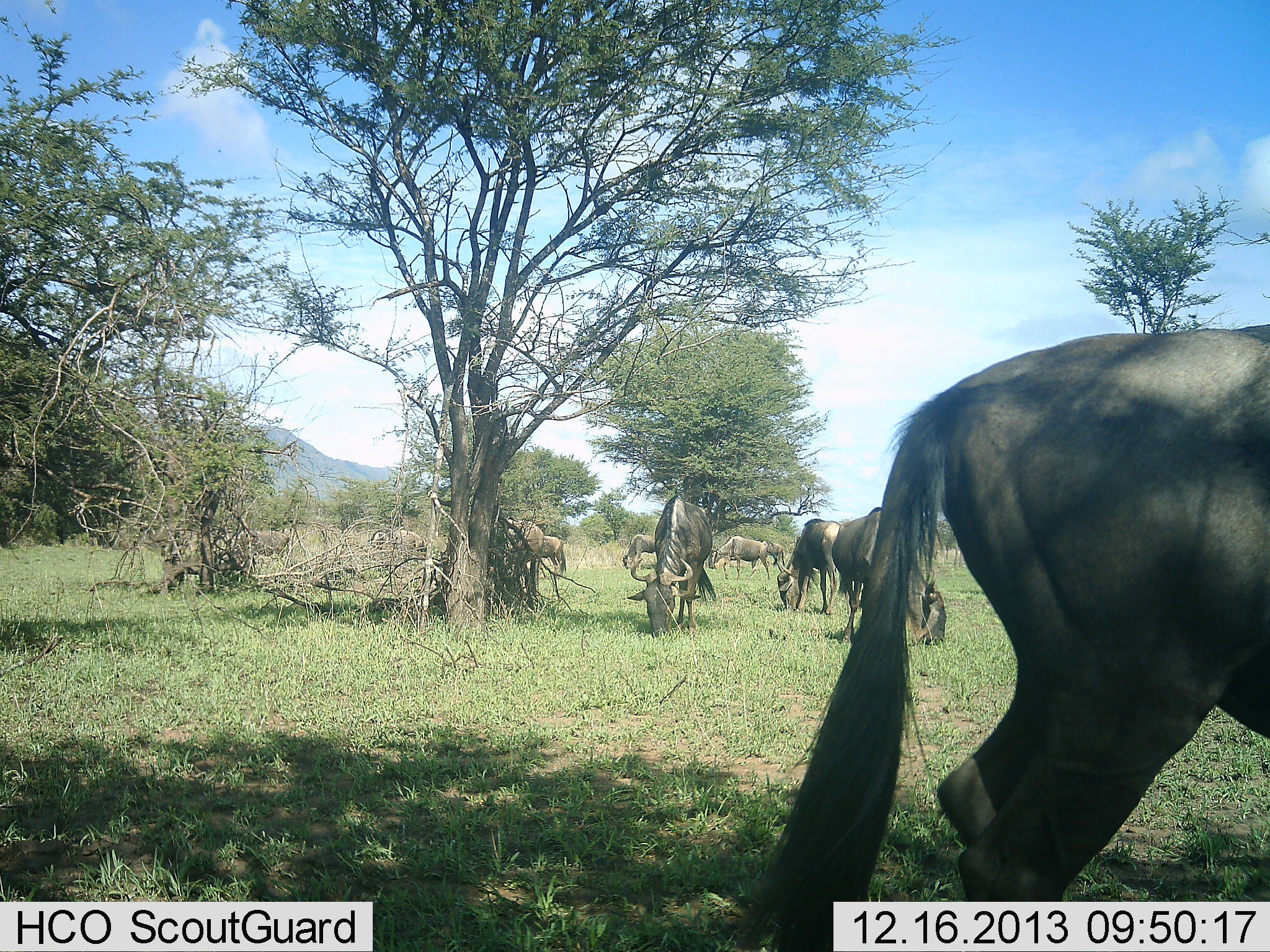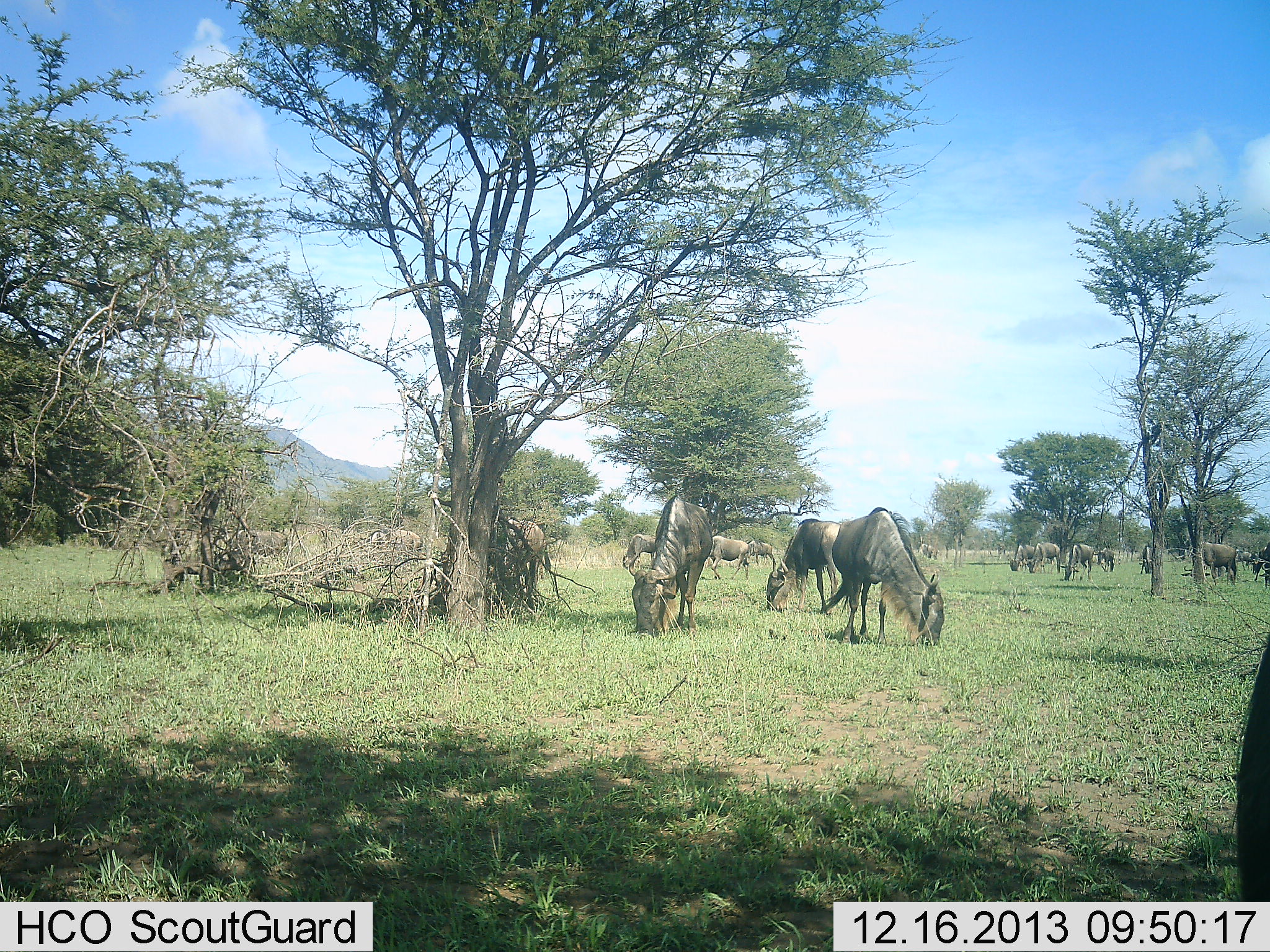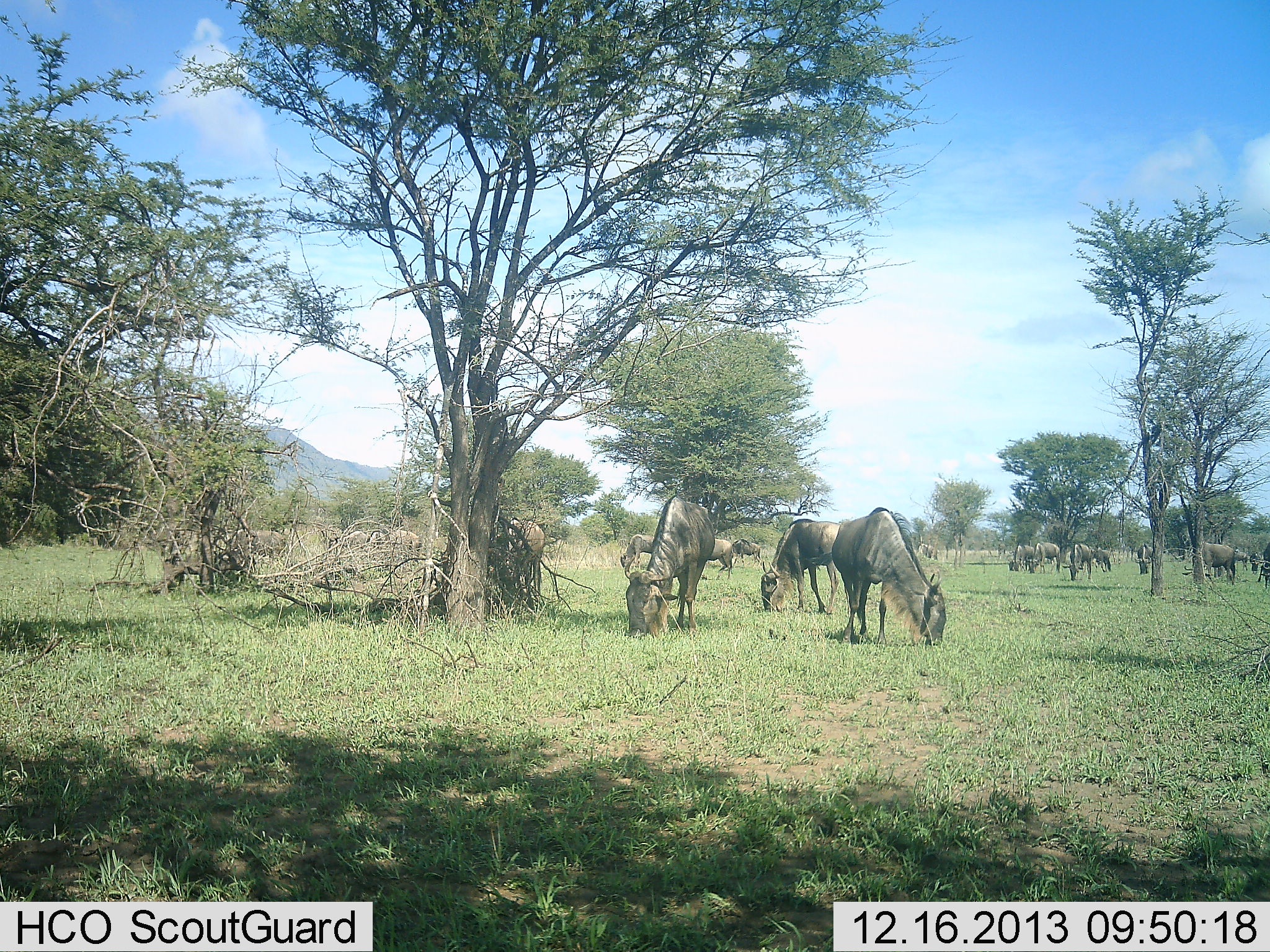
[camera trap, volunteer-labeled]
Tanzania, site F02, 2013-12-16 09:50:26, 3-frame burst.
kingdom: Animalia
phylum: Chordata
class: Mammalia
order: Artiodactyla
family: Bovidae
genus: Connochaetes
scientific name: Connochaetes taurinus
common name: blue wildebeest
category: wildebeest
Wildebeest (blue wildebeest) (Connochaetes taurinus), count 11-50. Behavior (volunteer vote fractions): standing 30%, resting 0%, moving 40%, interacting 0%. Young present (vote fraction): 0%. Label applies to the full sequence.